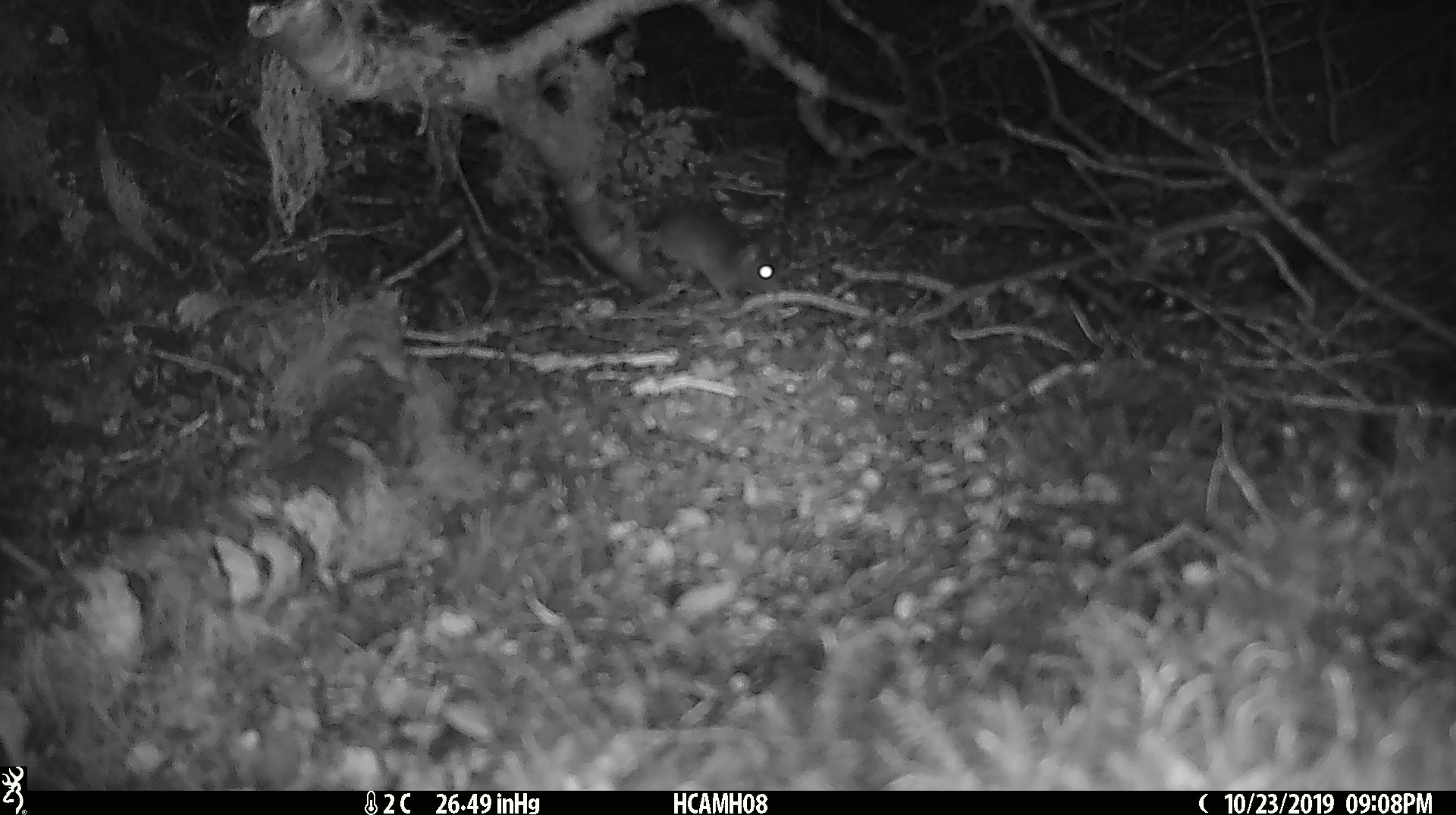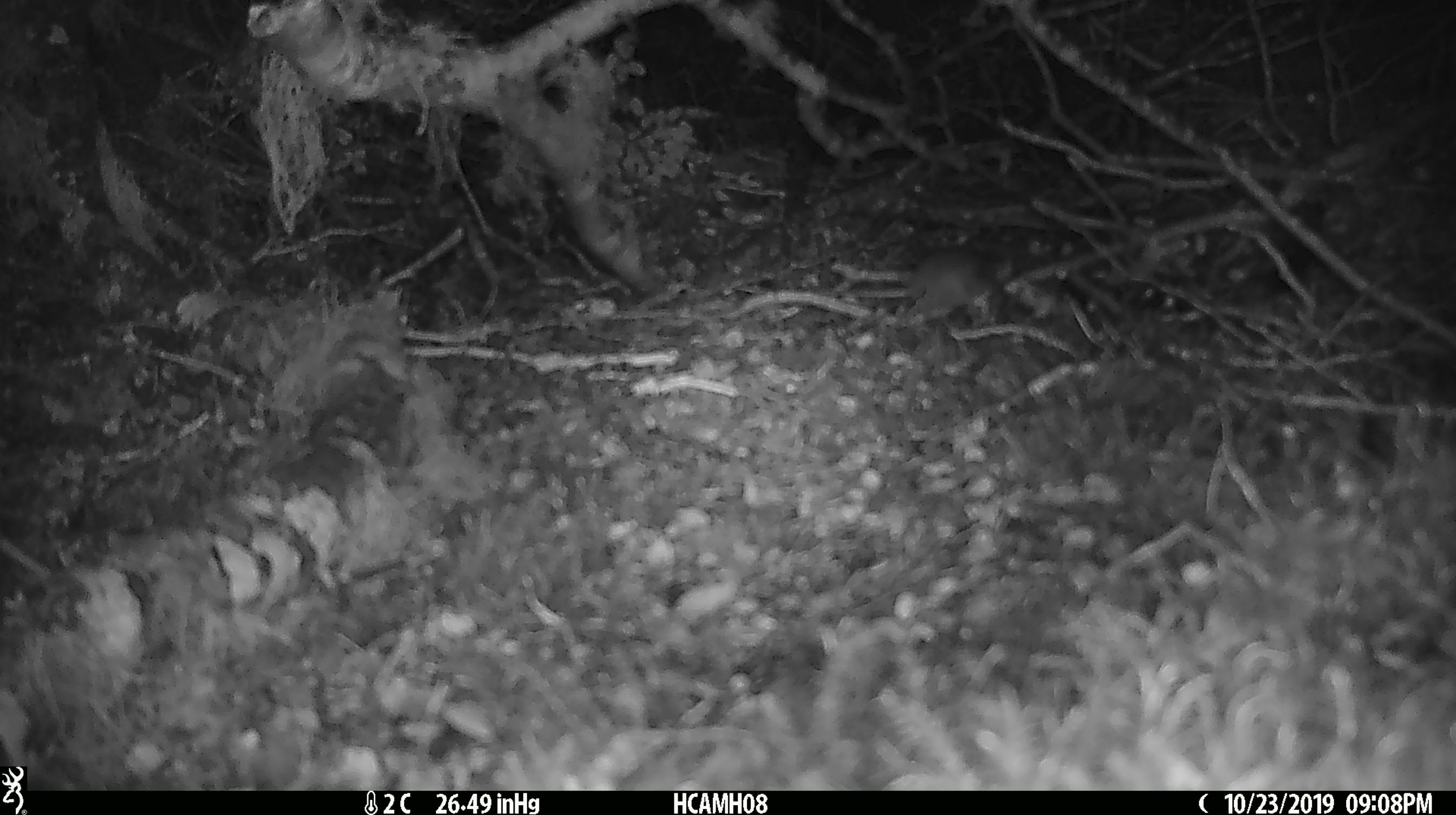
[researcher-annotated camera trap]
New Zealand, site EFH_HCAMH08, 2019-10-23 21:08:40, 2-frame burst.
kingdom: Animalia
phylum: Chordata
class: Mammalia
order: Rodentia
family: Muridae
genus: Mus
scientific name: Mus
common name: mouse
Mouse (Mus).